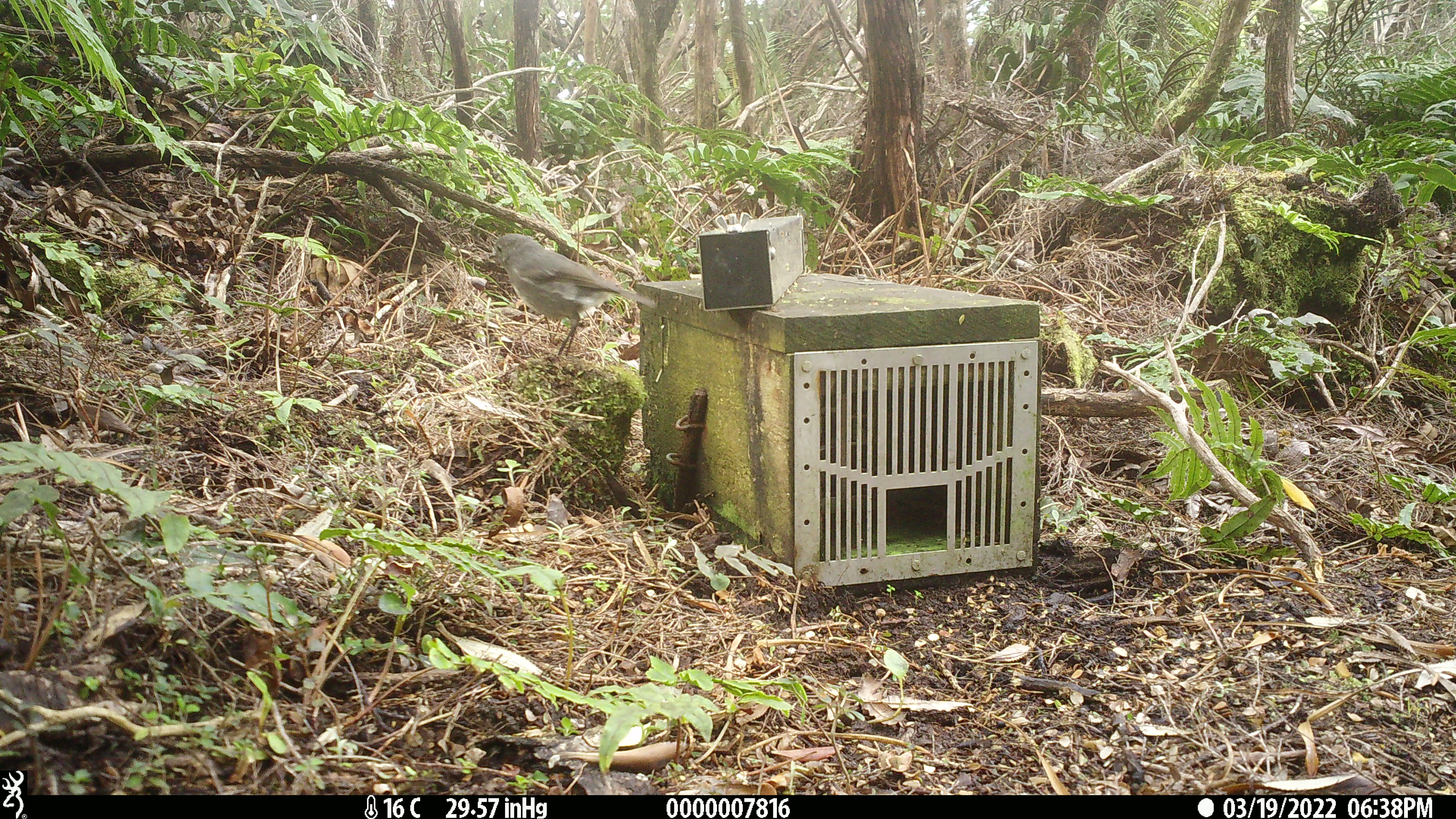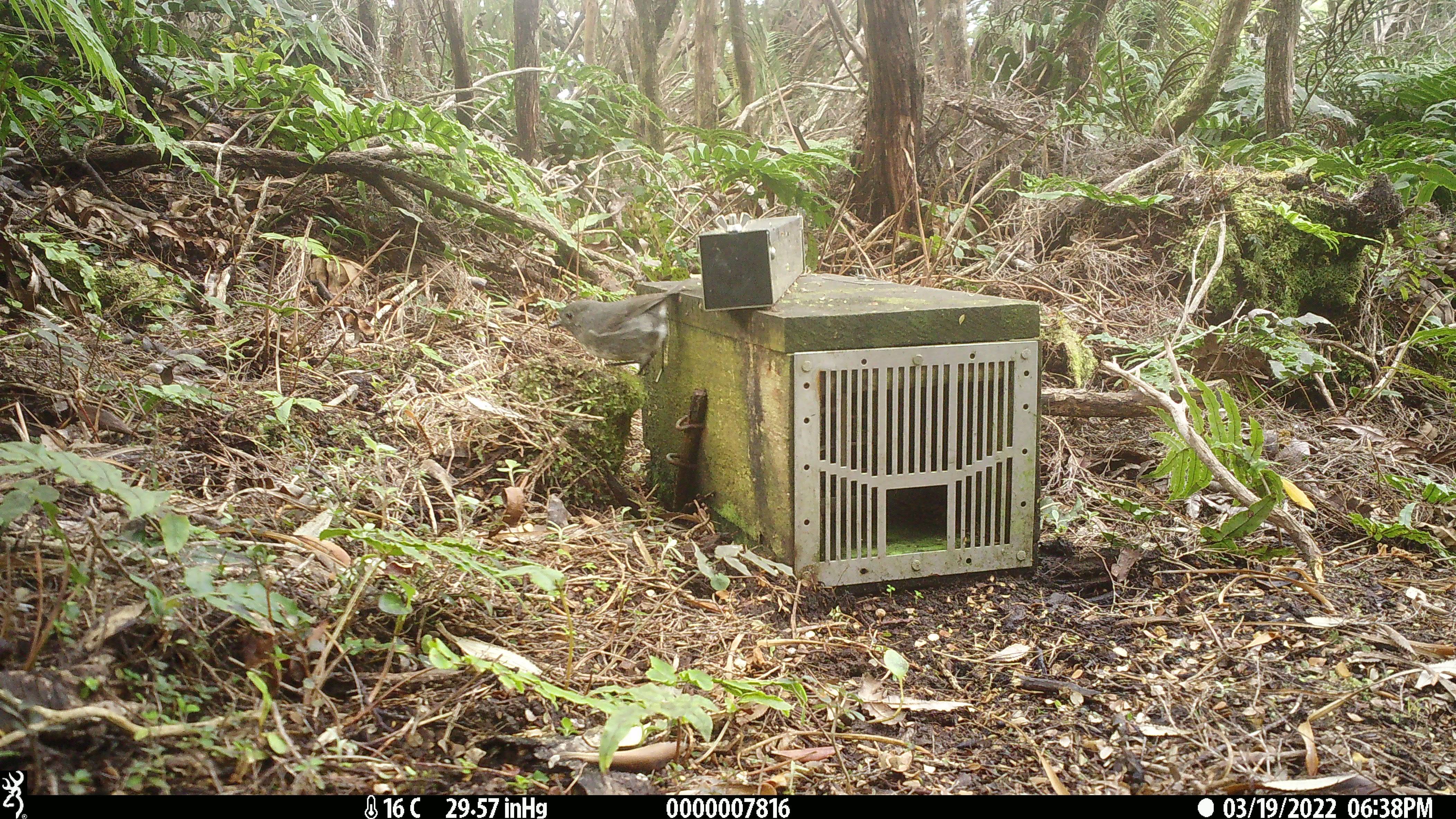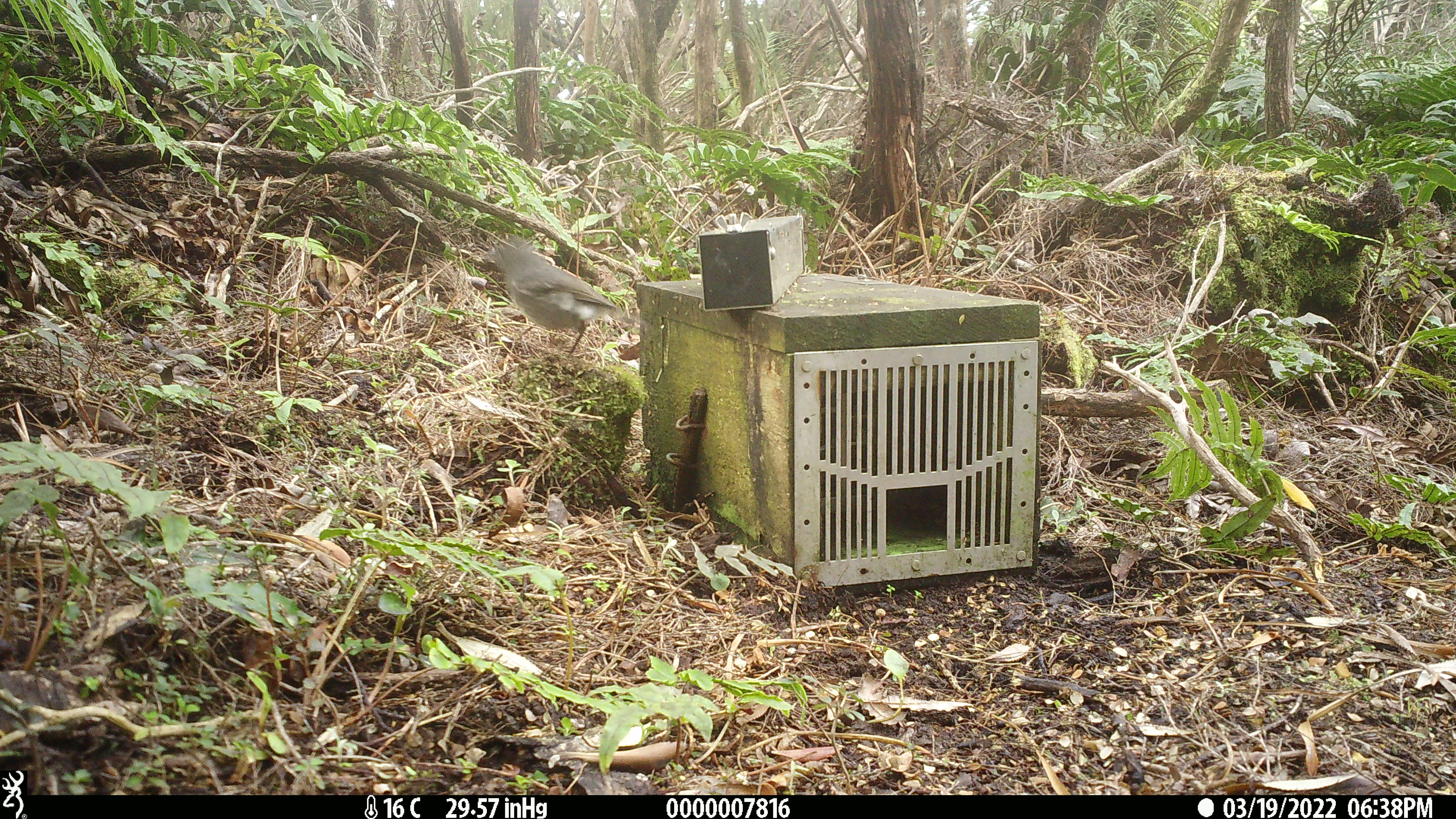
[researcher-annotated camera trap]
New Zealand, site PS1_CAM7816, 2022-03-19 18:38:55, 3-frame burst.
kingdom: Animalia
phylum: Chordata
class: Aves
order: Passeriformes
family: Petroicidae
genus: Petroica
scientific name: Petroica australis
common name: new zealand robin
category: robin